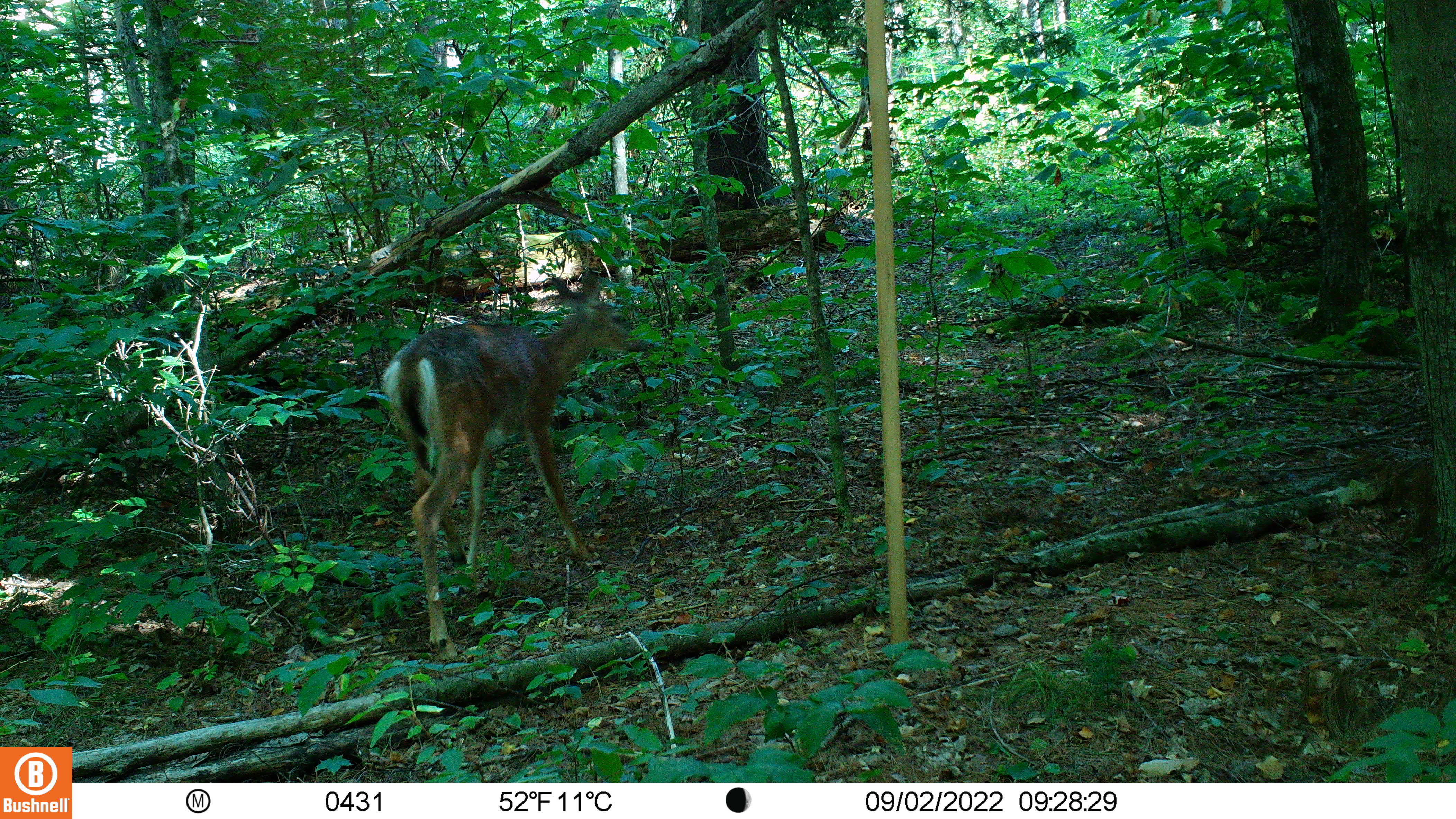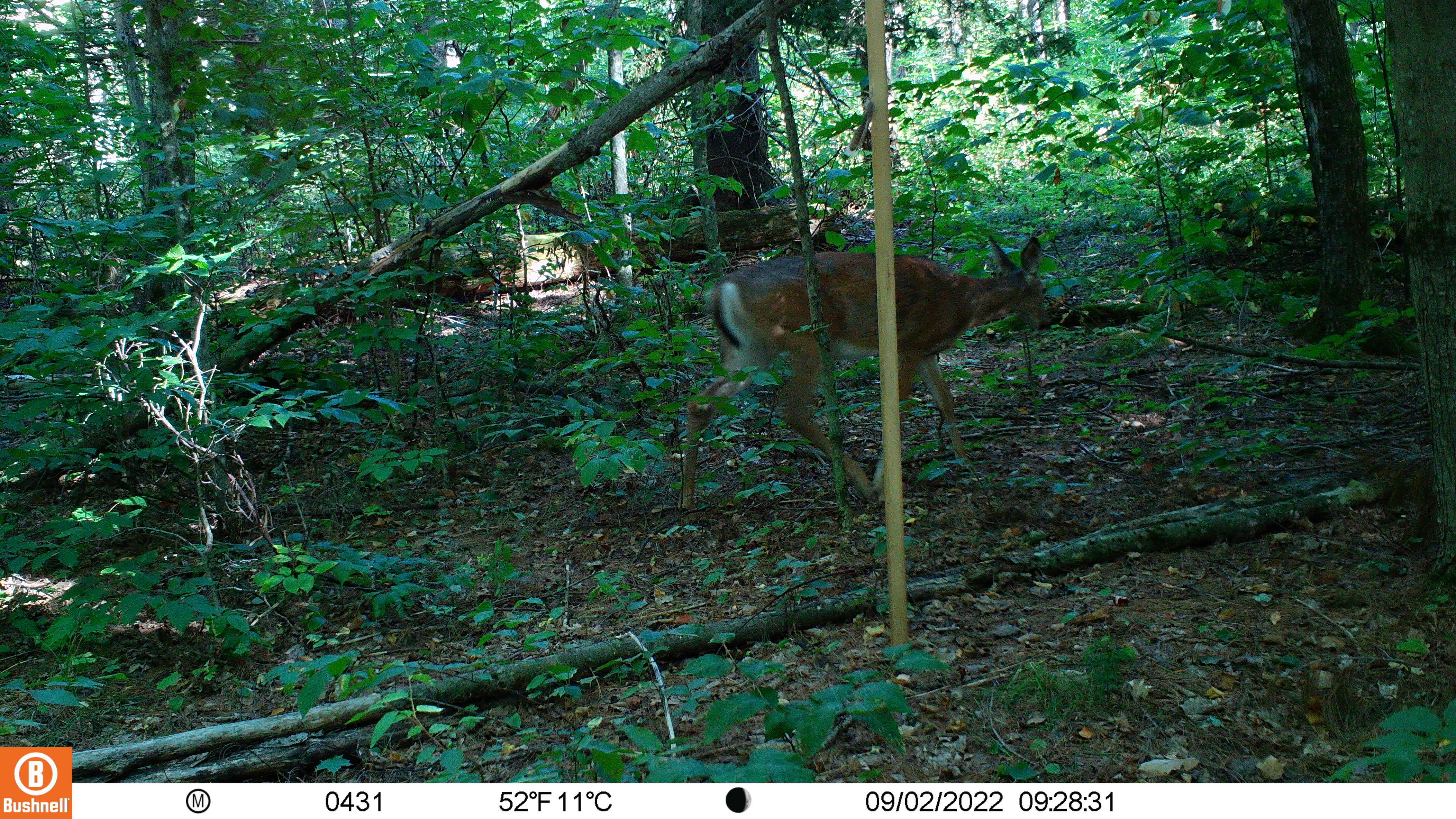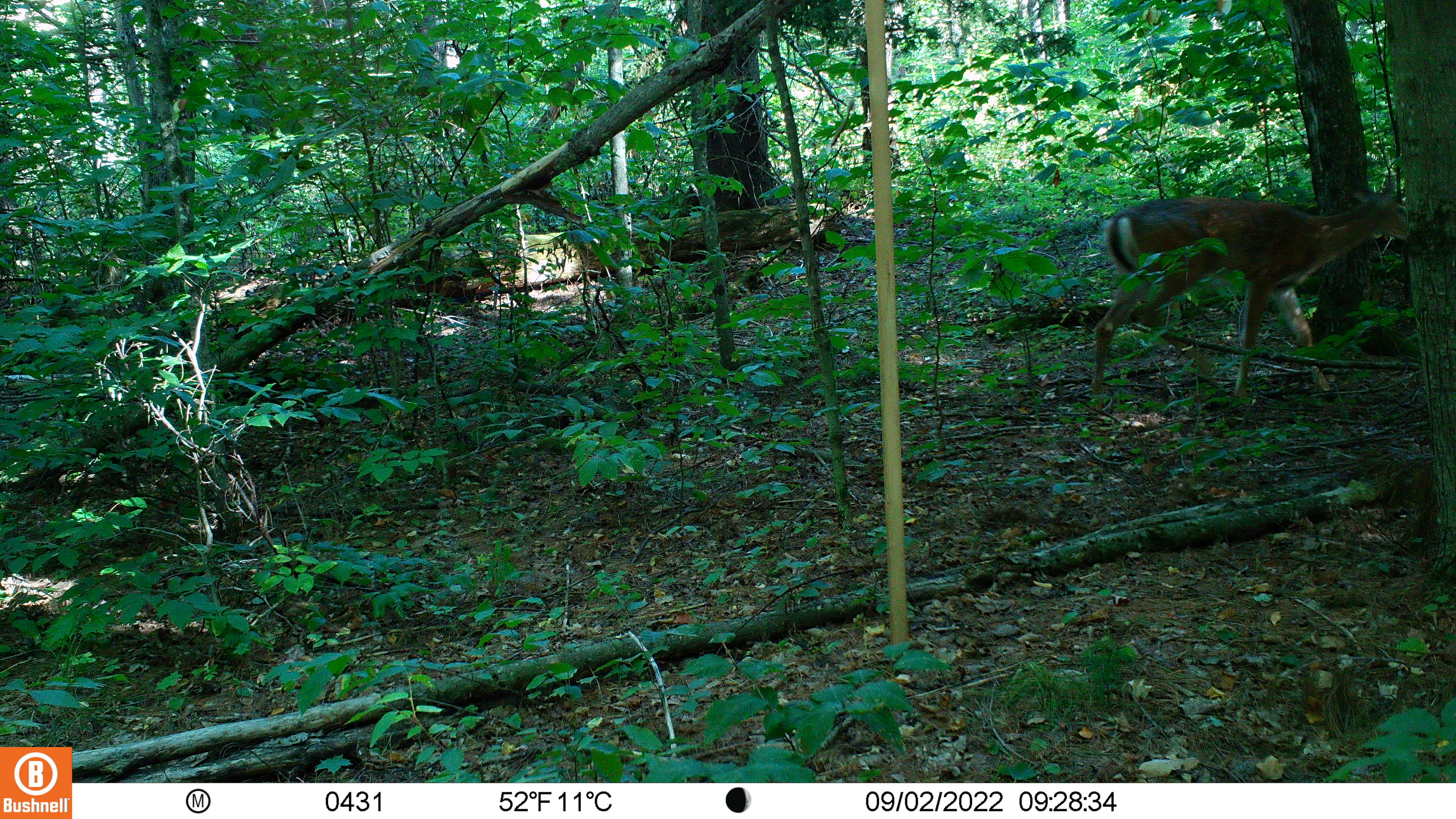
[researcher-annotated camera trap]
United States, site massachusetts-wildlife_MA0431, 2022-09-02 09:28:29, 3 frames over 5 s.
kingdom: Animalia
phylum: Chordata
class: Mammalia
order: Artiodactyla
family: Cervidae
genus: Odocoileus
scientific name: Odocoileus virginianus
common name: white-tailed deer